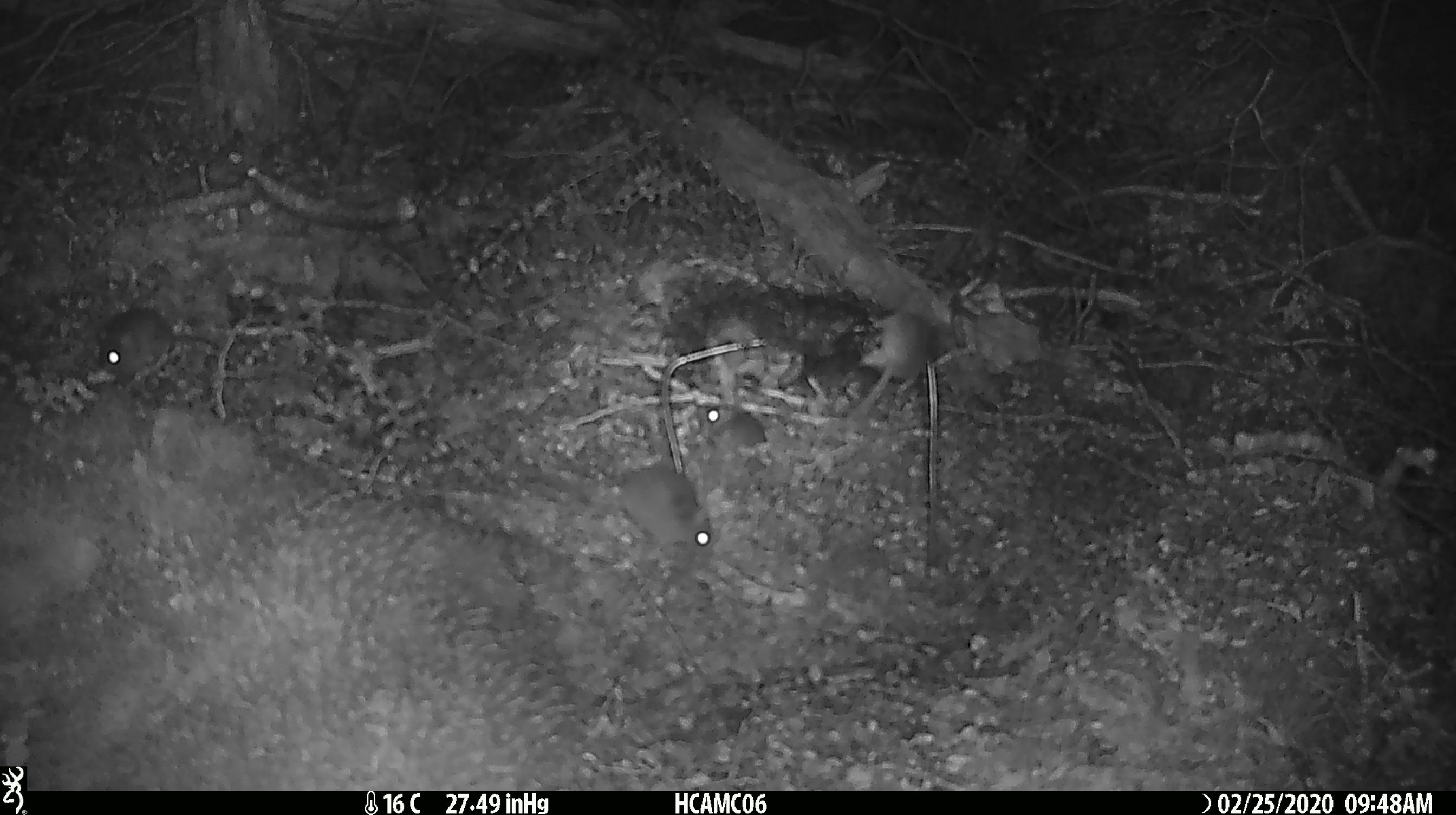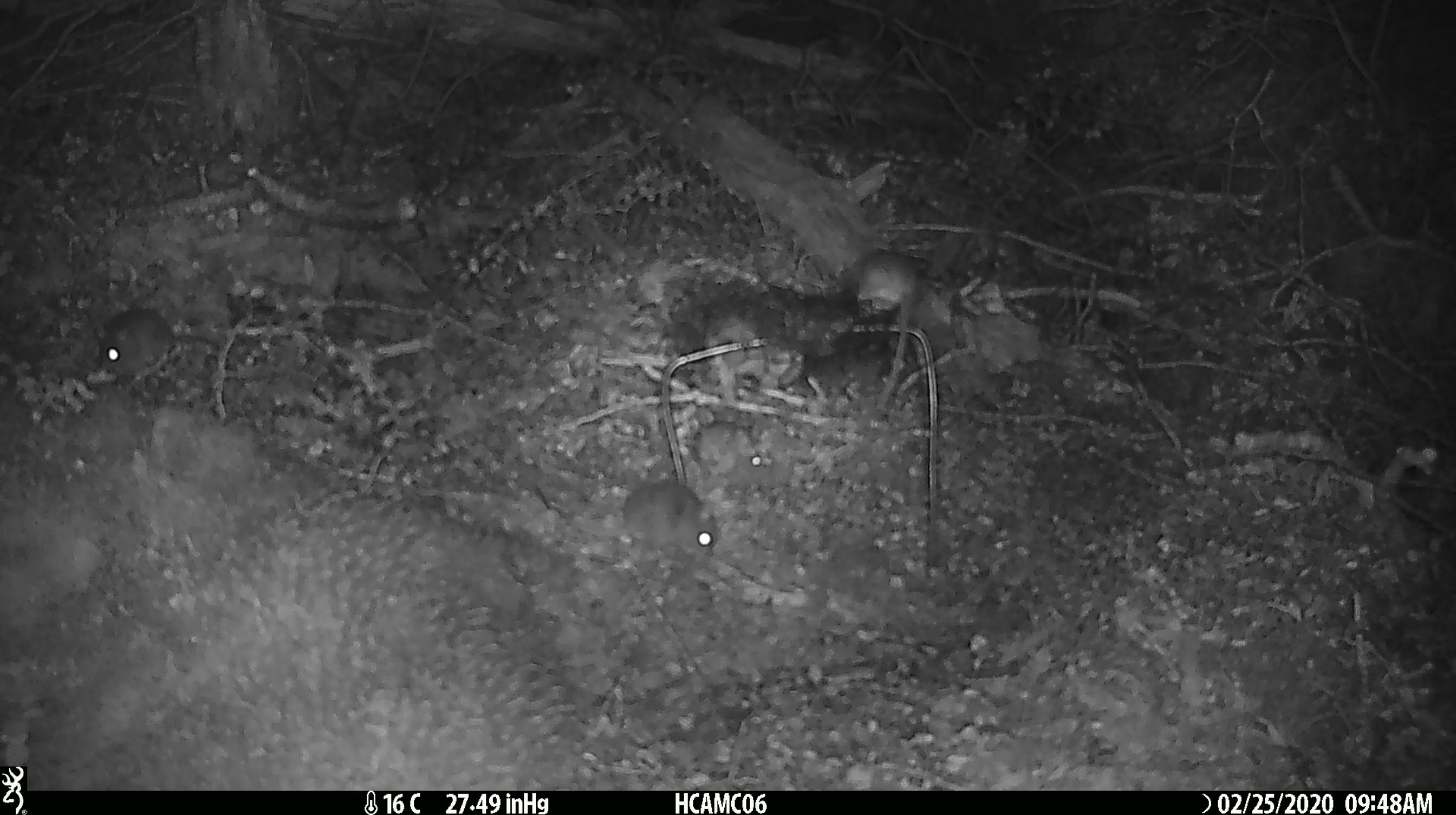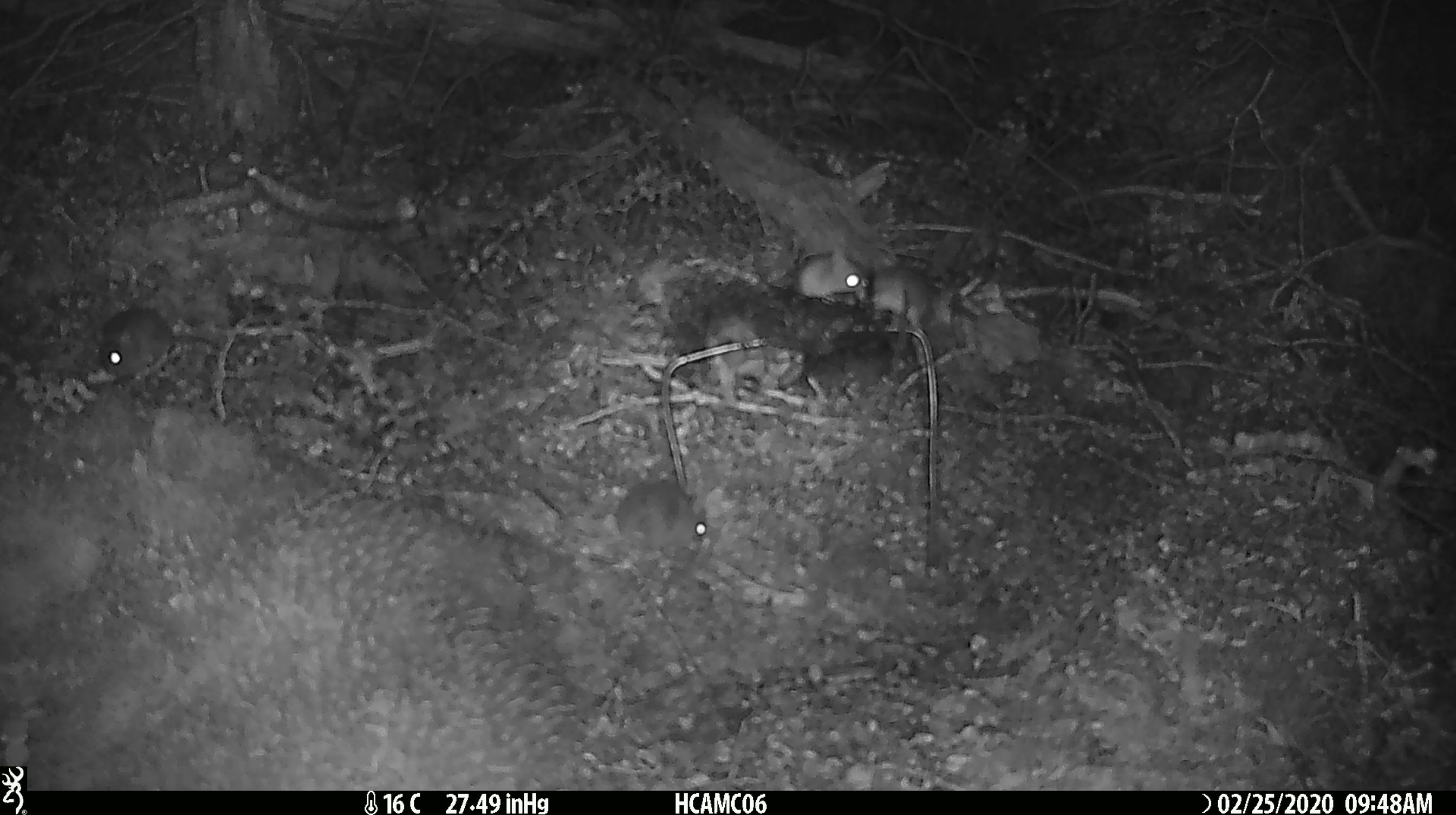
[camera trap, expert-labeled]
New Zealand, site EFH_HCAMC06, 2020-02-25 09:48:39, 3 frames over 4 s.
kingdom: Animalia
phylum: Chordata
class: Mammalia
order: Rodentia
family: Muridae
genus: Mus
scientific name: Mus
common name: mouse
Mouse (Mus).